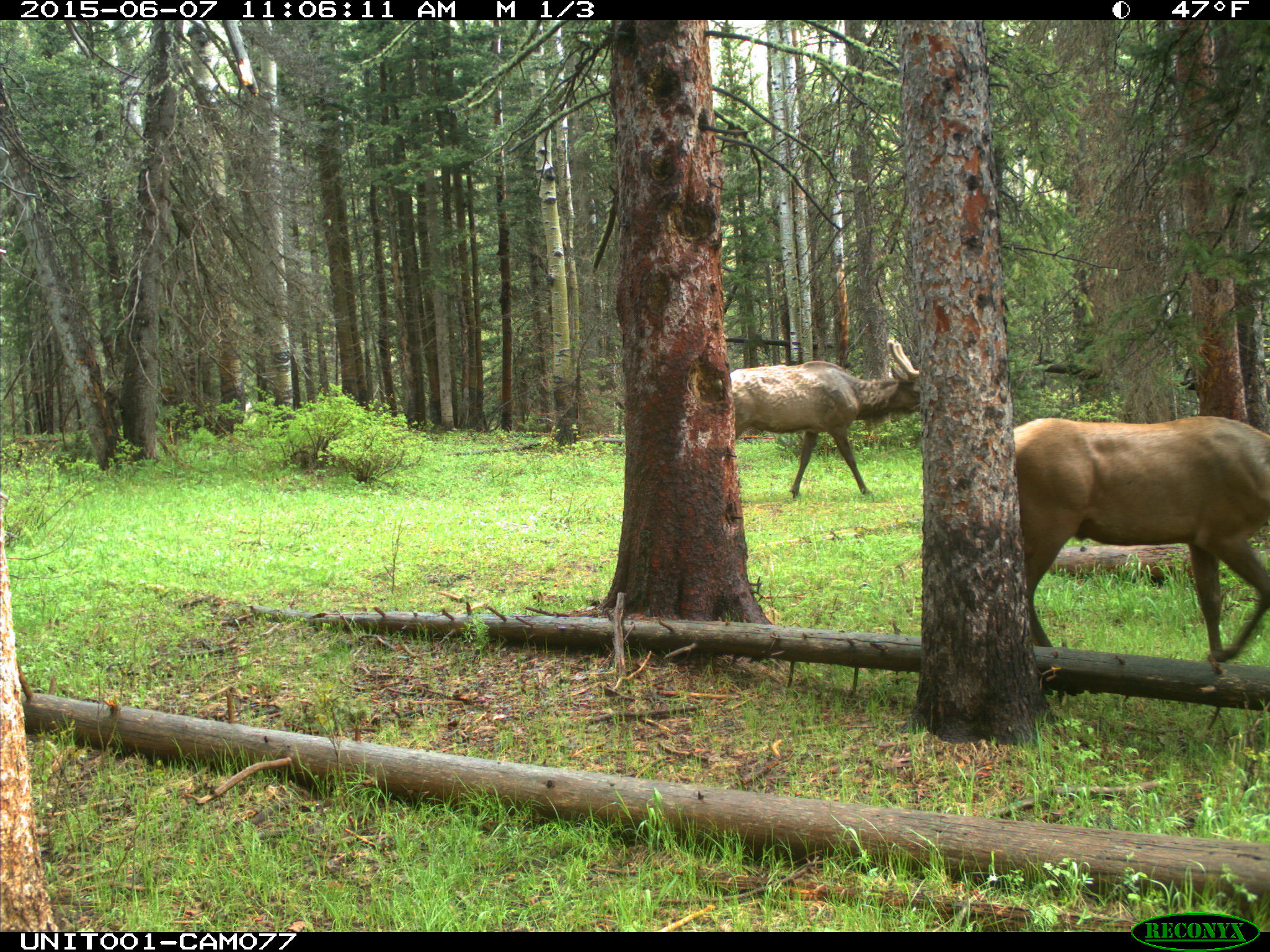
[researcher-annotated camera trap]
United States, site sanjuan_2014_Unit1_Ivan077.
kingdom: Animalia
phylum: Chordata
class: Mammalia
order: Artiodactyla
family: Cervidae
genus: Cervus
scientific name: Cervus elaphus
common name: red deer